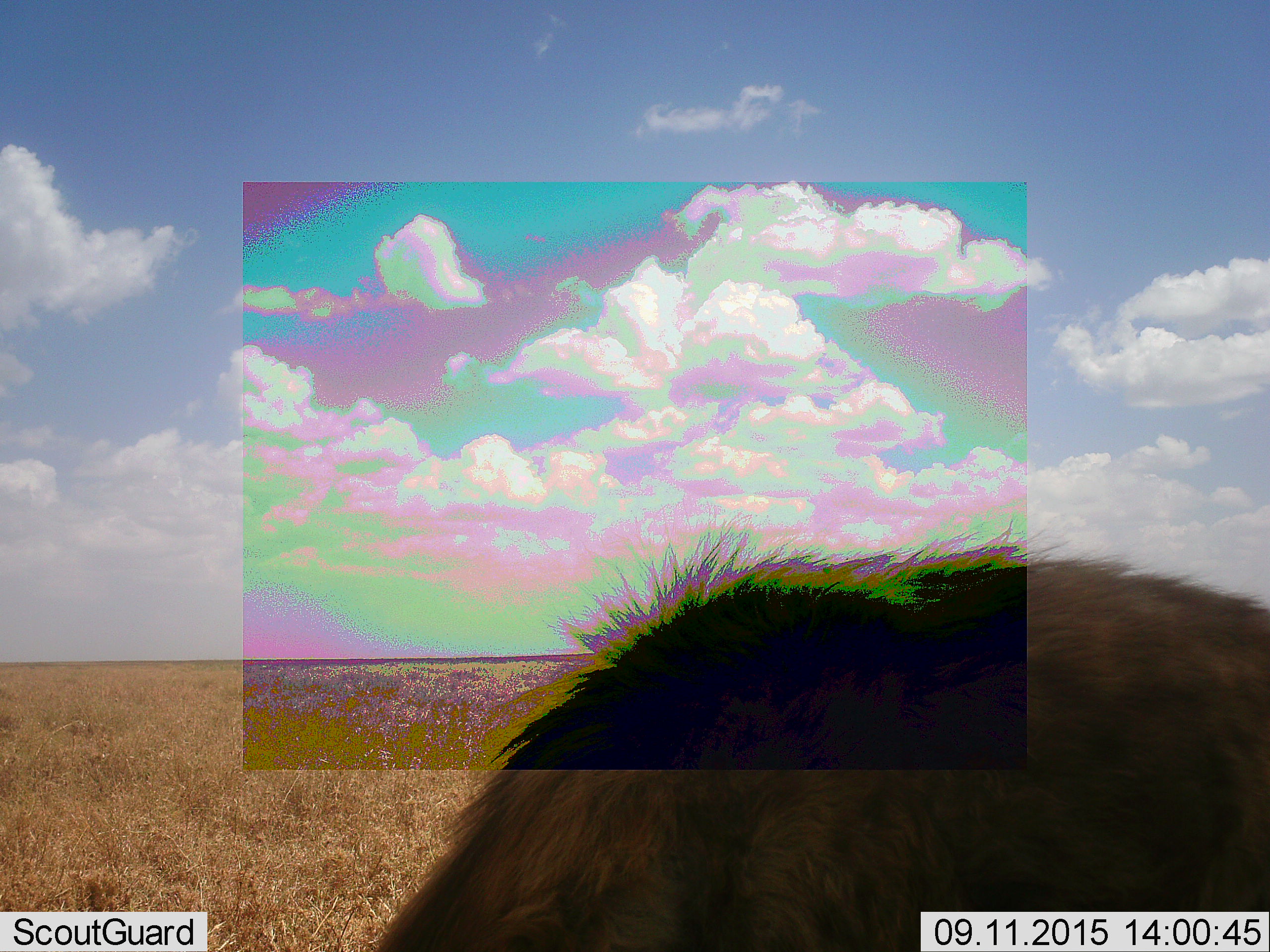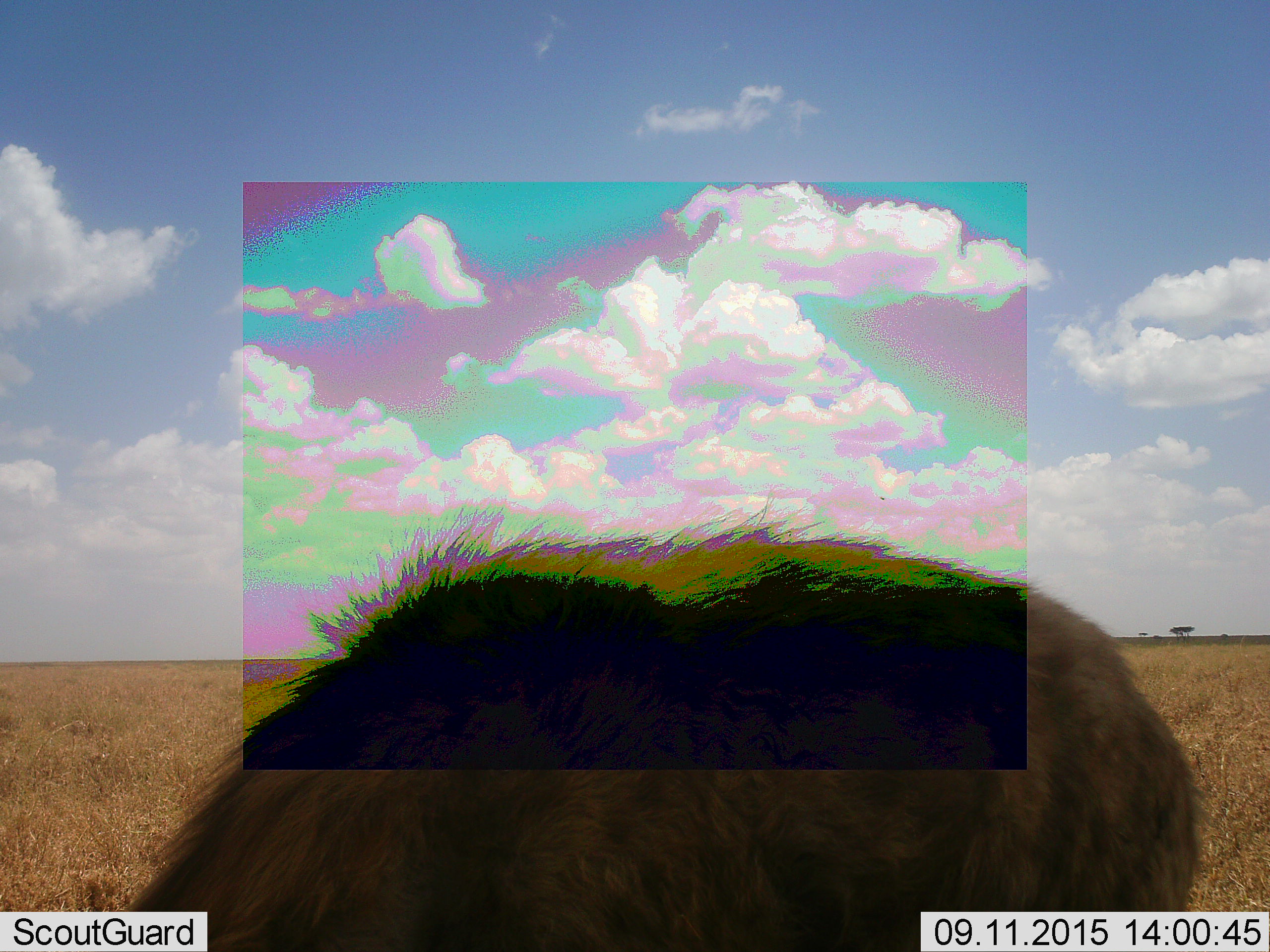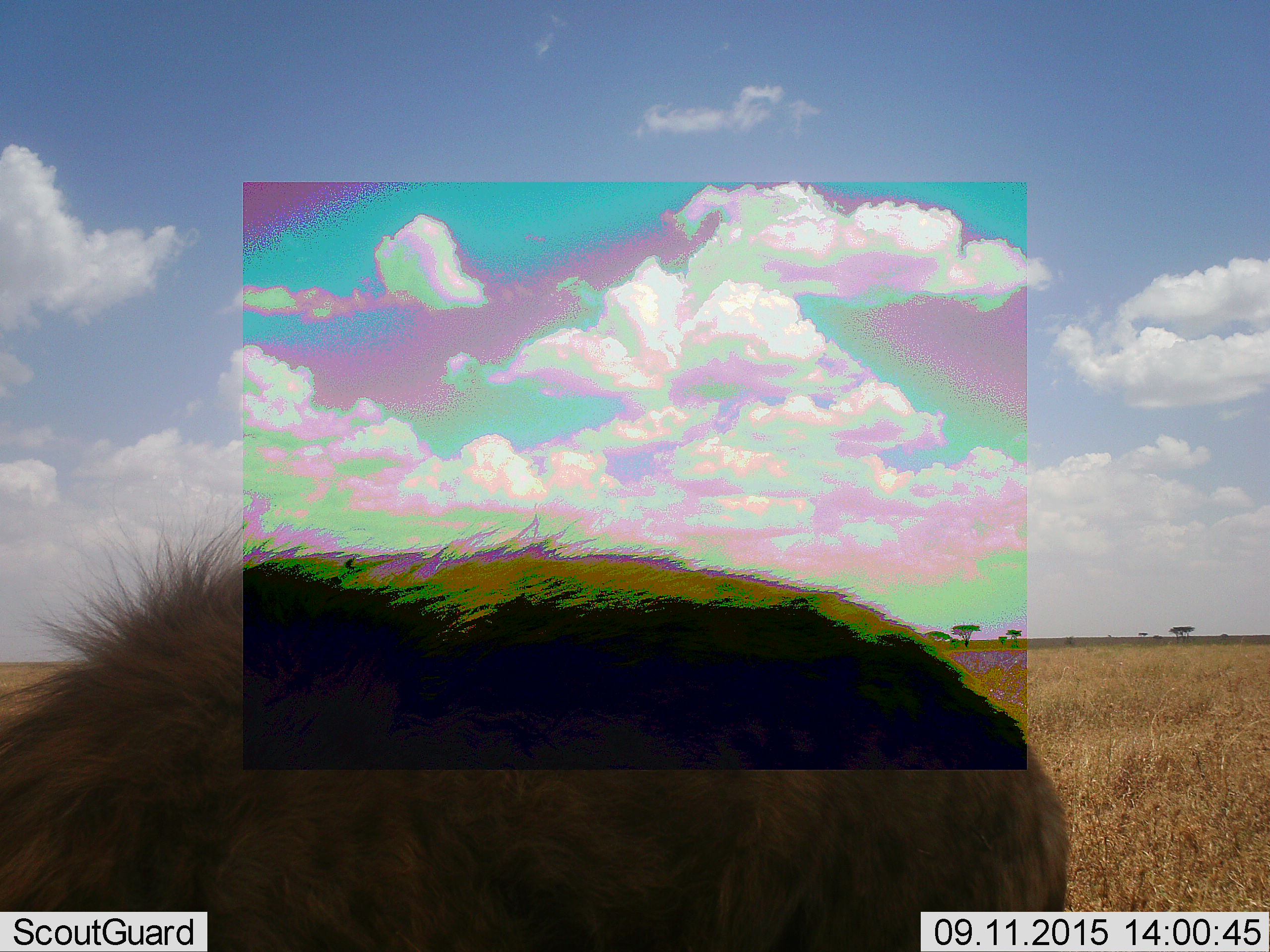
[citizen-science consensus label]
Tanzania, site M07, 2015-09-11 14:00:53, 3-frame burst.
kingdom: Animalia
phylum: Chordata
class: Mammalia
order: Carnivora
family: Hyaenidae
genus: Crocuta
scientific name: Crocuta crocuta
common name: spotted hyena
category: hyenaspotted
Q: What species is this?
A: Hyenaspotted (spotted hyena) (Crocuta crocuta).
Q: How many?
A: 1.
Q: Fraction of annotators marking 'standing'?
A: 17%.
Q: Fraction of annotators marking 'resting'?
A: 0%.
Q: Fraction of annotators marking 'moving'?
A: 67%.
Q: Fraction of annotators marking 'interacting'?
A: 0%.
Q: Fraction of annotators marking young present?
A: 0%.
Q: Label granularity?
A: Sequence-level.